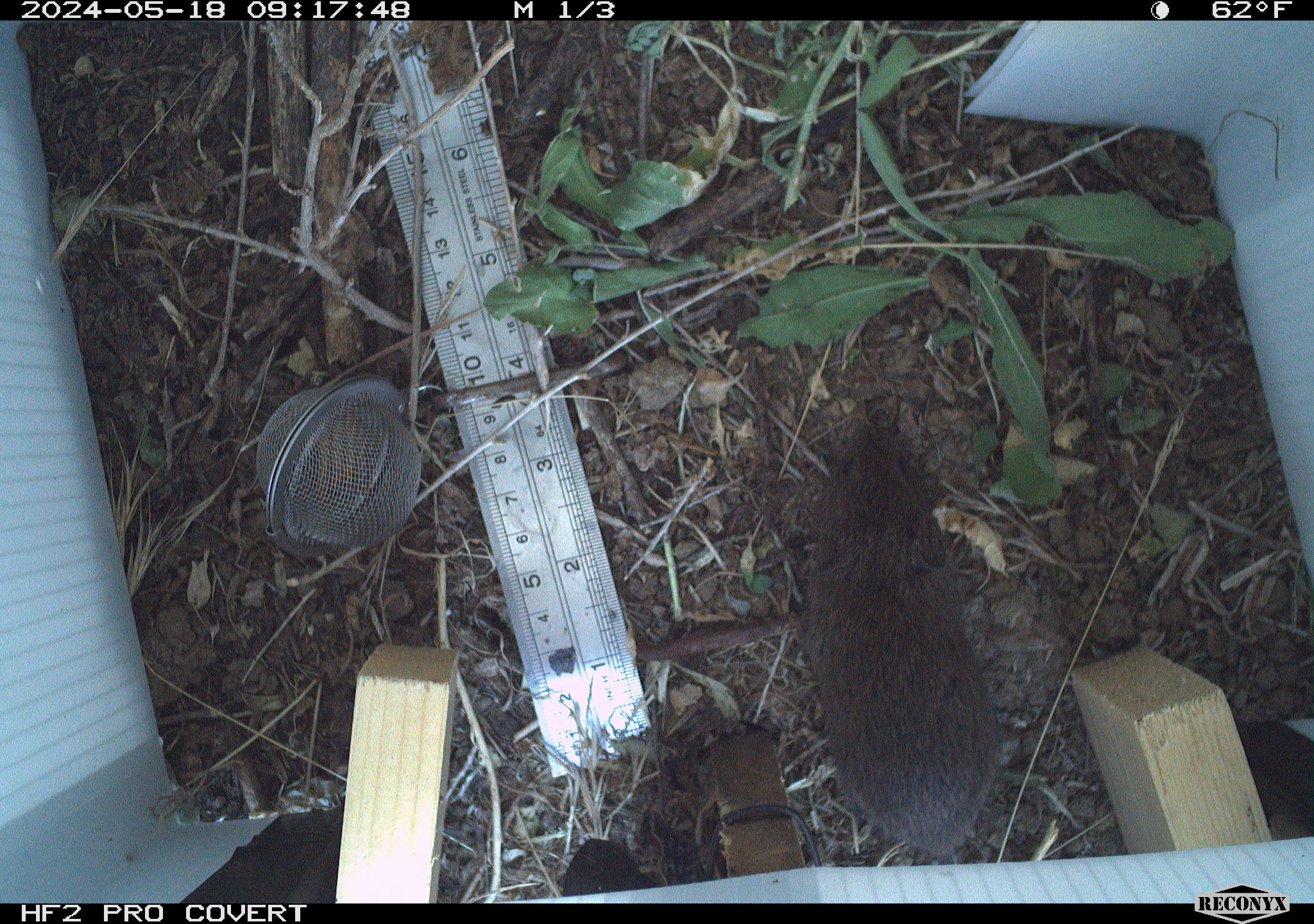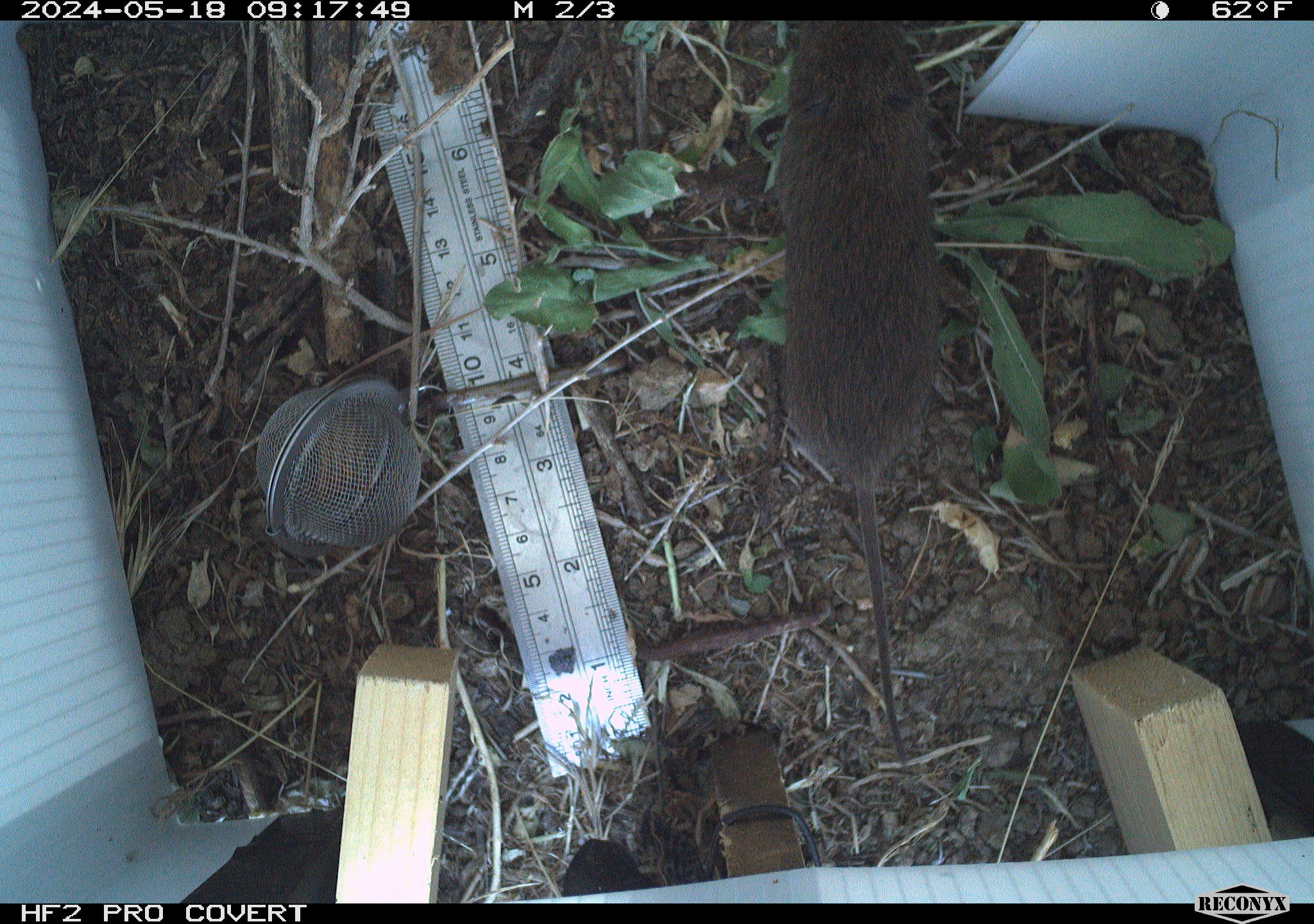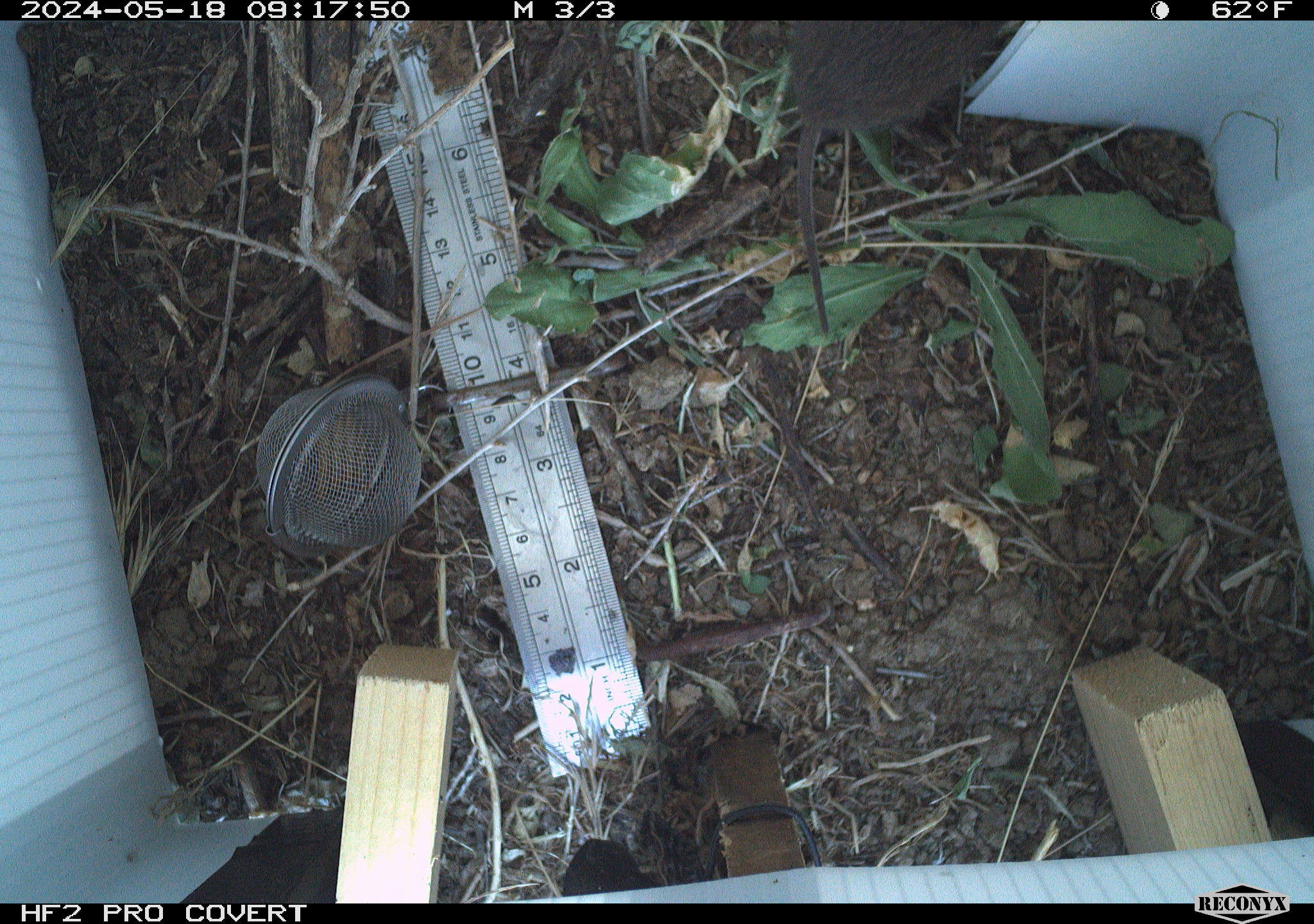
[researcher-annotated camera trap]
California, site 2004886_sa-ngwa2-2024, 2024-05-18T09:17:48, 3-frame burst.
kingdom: Animalia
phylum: Chordata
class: Mammalia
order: Rodentia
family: Cricetidae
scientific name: Arvicolinae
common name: voles, lemmings, and muskrats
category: arvicolinae subfamily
Arvicolinae subfamily (voles, lemmings, and muskrats) (Arvicolinae).